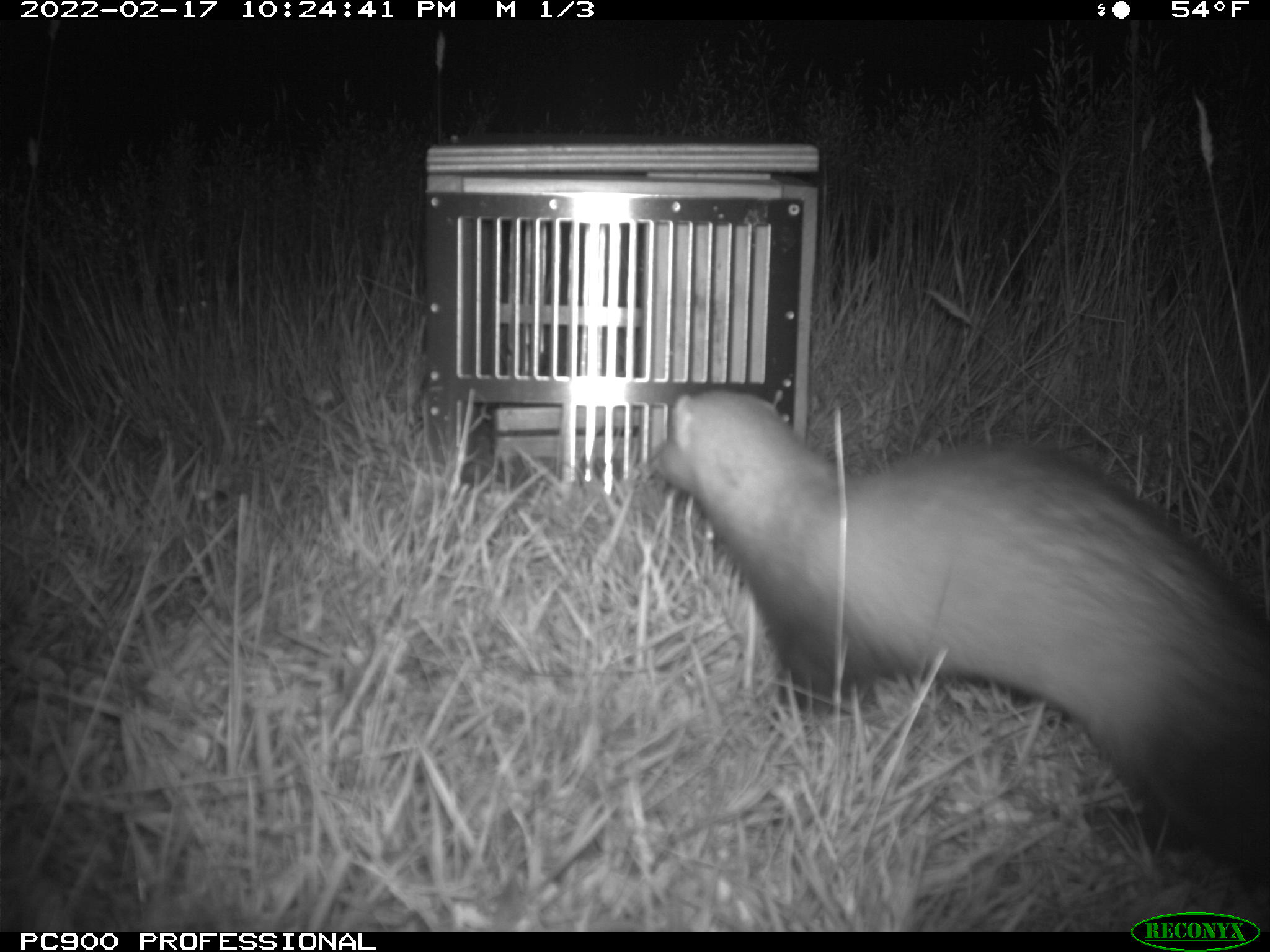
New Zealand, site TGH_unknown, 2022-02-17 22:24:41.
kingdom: Animalia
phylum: Chordata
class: Mammalia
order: Carnivora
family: Mustelidae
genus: Mustela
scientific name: Mustela furo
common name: ferret